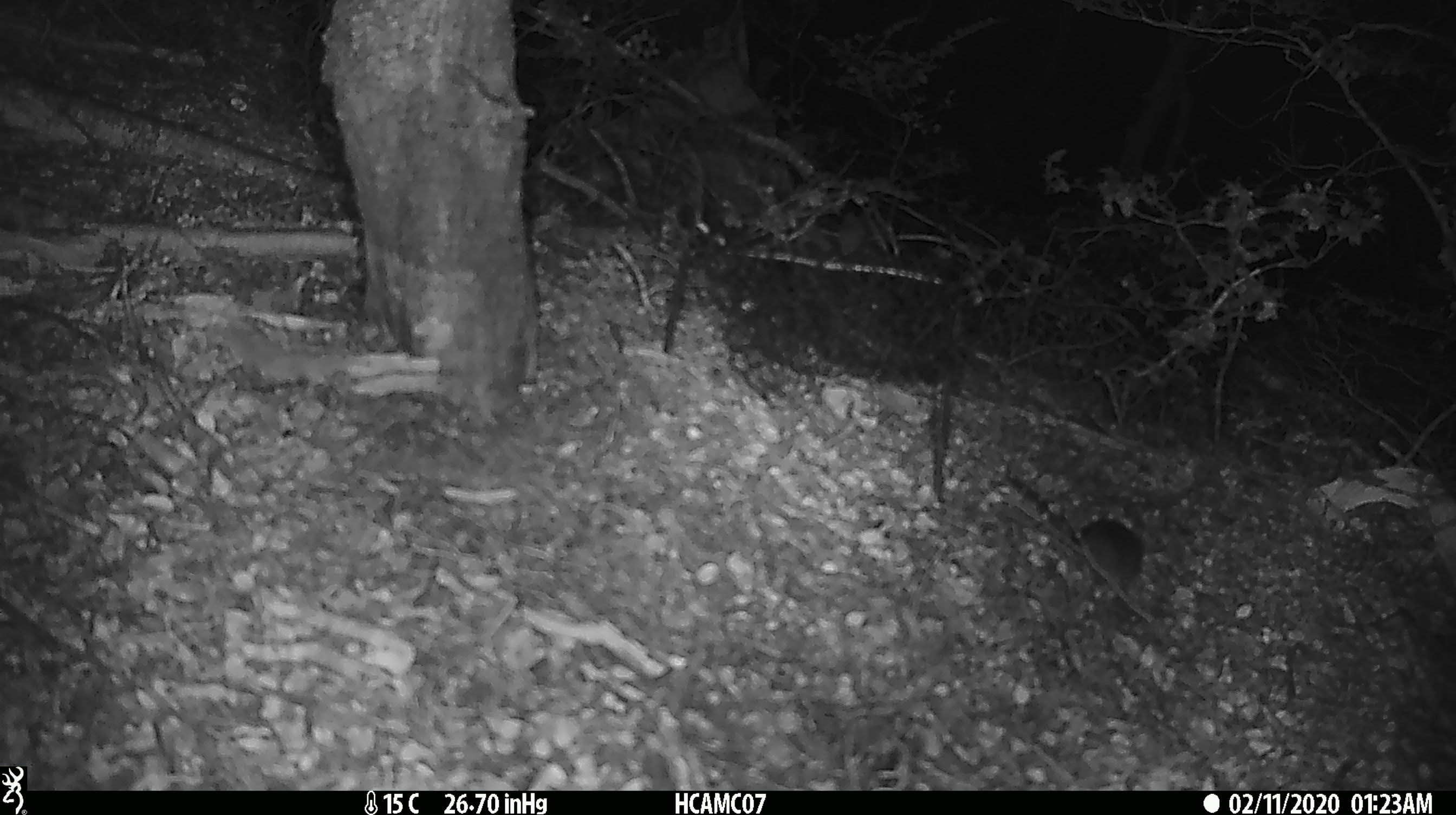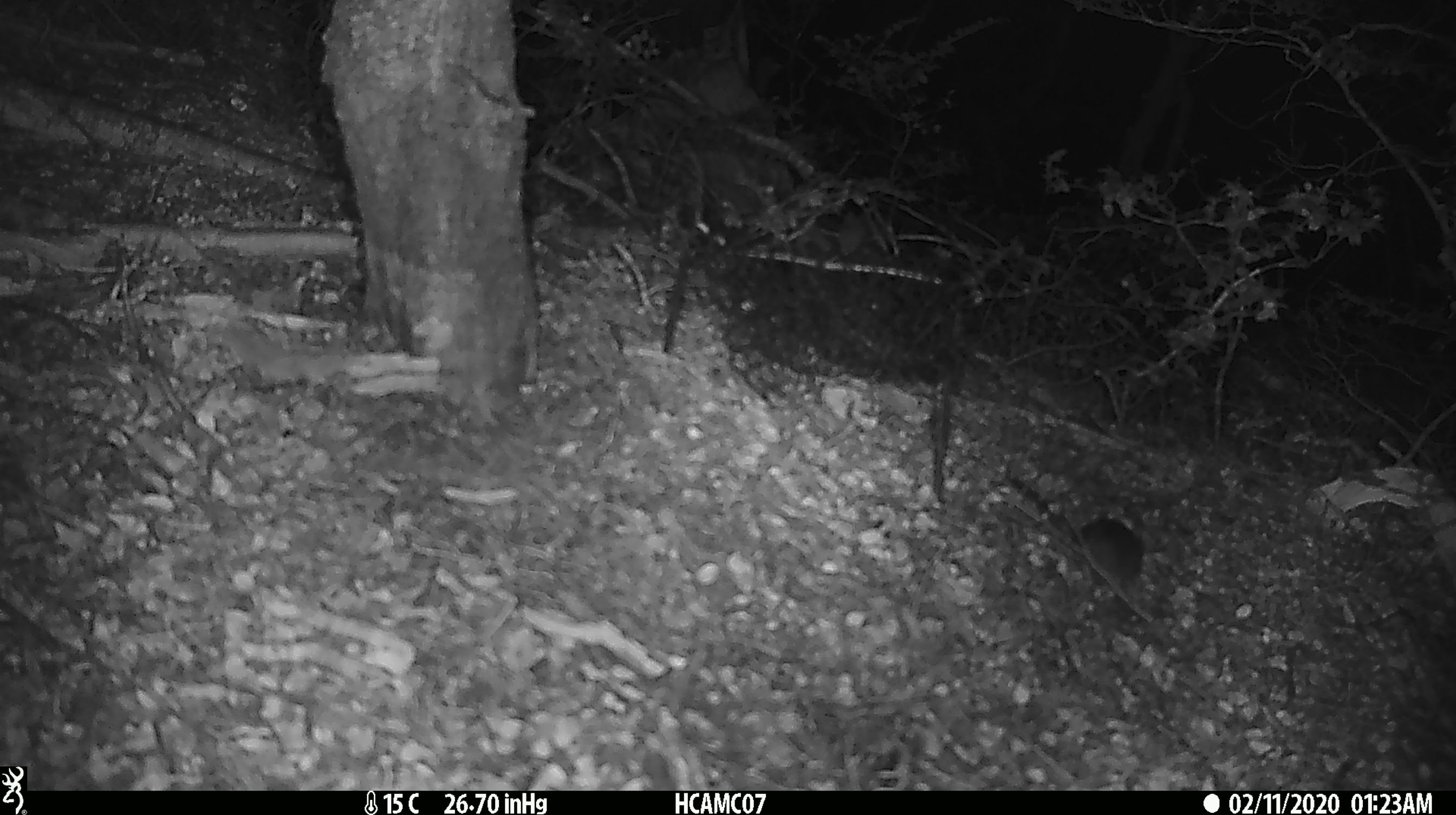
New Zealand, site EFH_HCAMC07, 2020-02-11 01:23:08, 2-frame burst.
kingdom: Animalia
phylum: Chordata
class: Mammalia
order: Rodentia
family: Muridae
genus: Mus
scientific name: Mus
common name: mouse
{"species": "mouse (Mus)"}